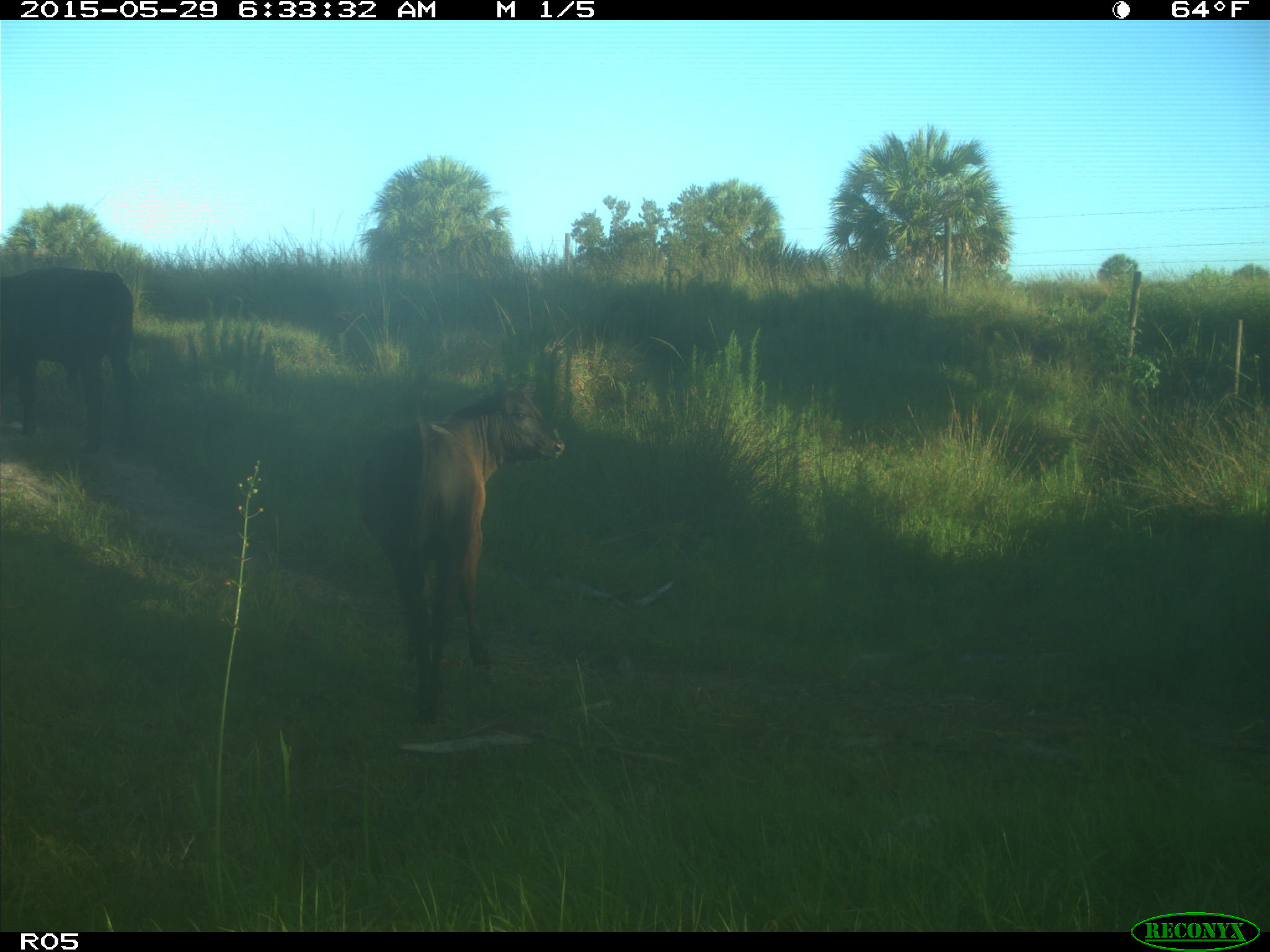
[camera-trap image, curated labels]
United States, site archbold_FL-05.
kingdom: Animalia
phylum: Chordata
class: Mammalia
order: Artiodactyla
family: Bovidae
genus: Bos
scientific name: Bos taurus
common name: domestic cow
Bos taurus (domestic cow).